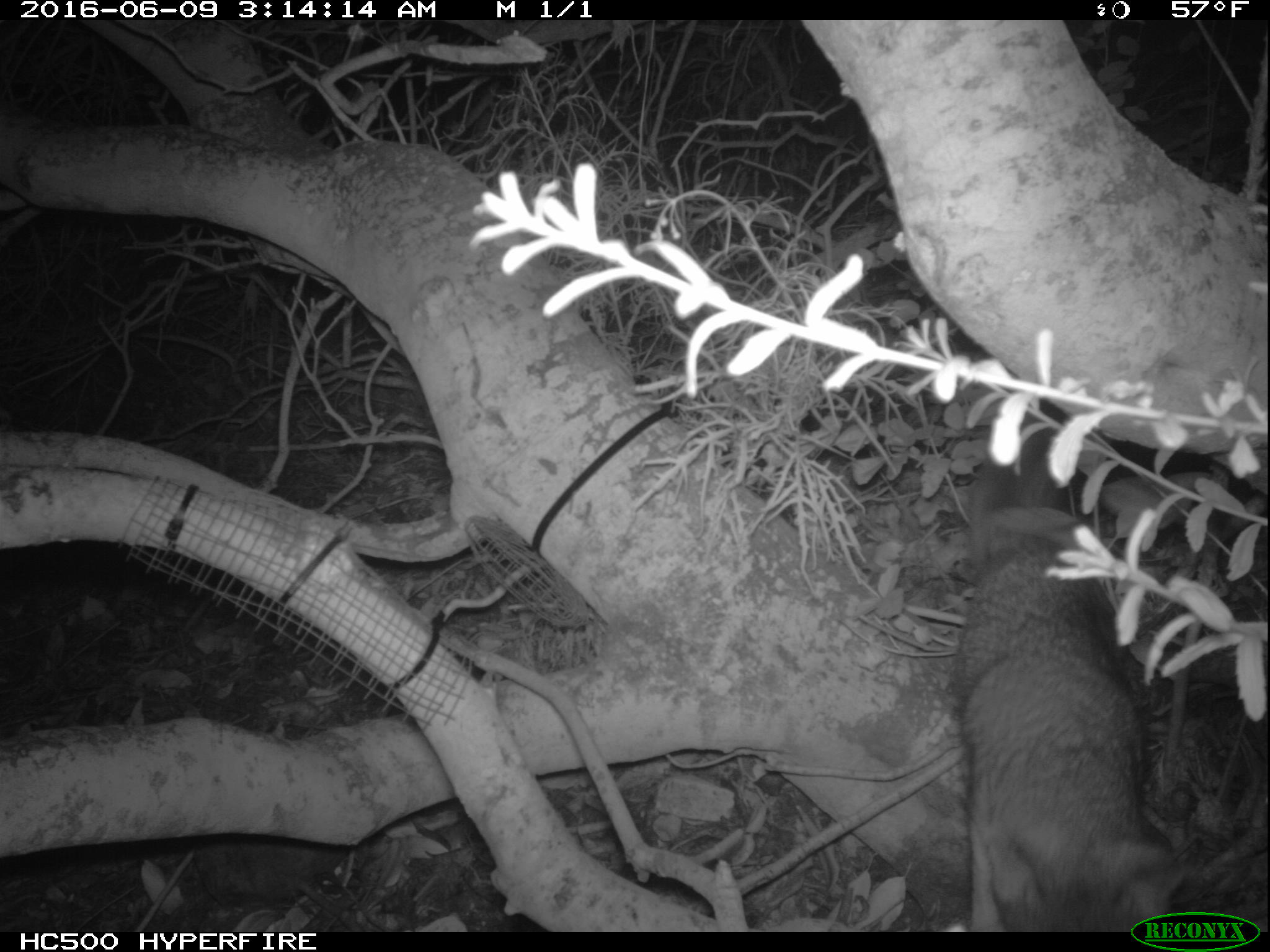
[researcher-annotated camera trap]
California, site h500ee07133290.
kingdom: Animalia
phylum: Chordata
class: Mammalia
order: Carnivora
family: Canidae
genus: Urocyon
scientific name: Urocyon littoralis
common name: island fox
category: fox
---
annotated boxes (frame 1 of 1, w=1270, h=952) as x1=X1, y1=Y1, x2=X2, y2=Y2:
fox: x1=952, y1=433, x2=1192, y2=932